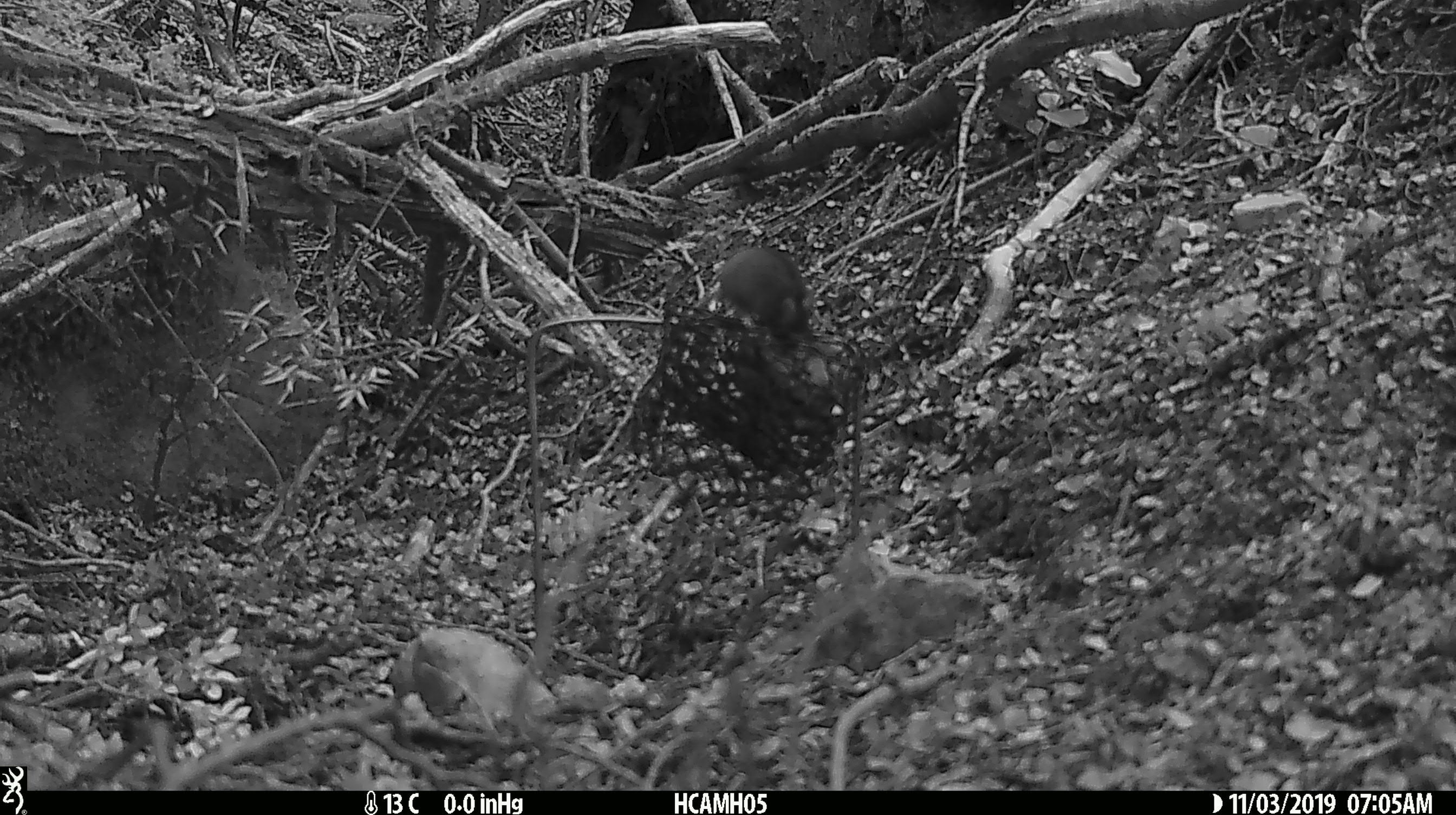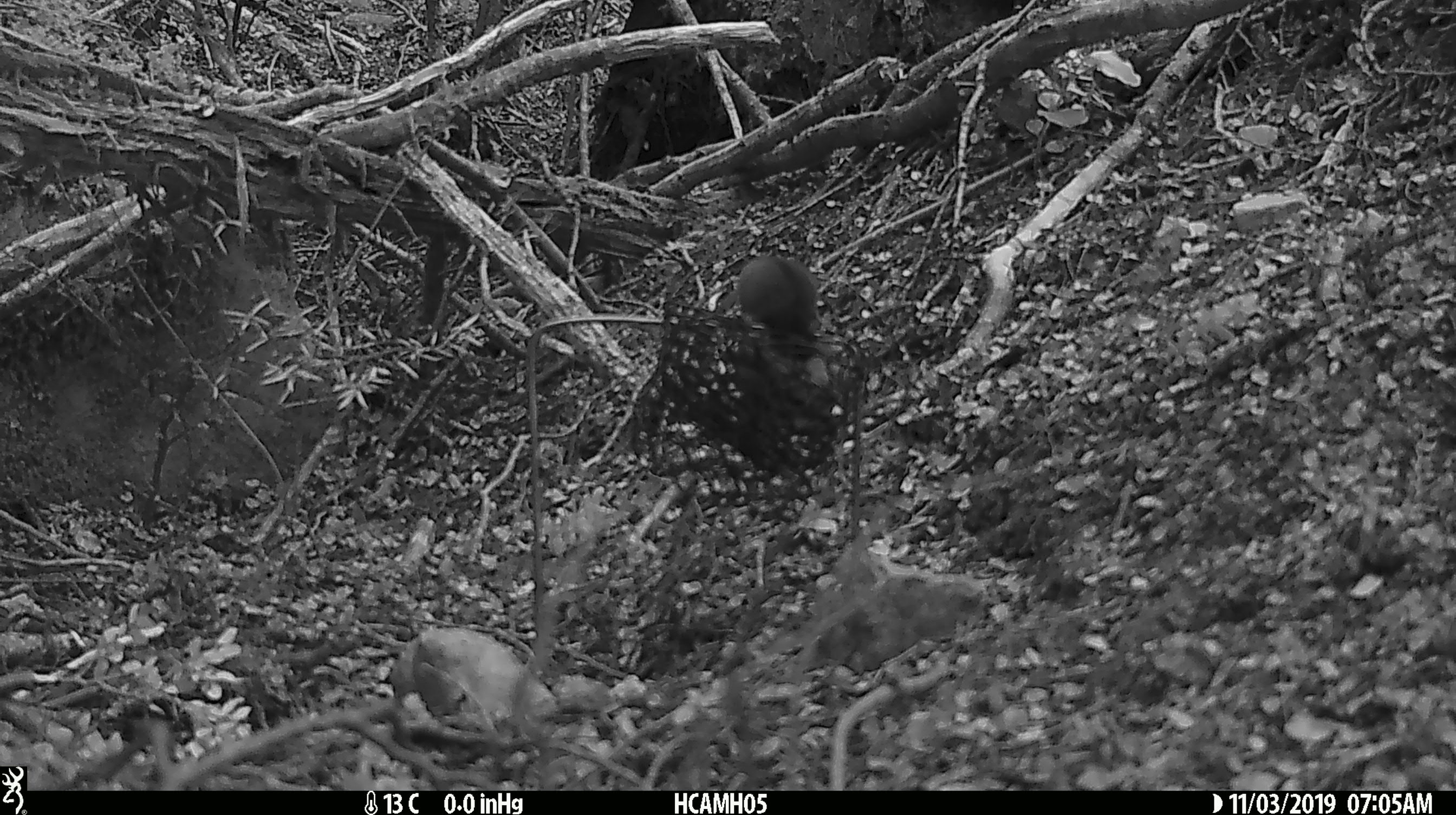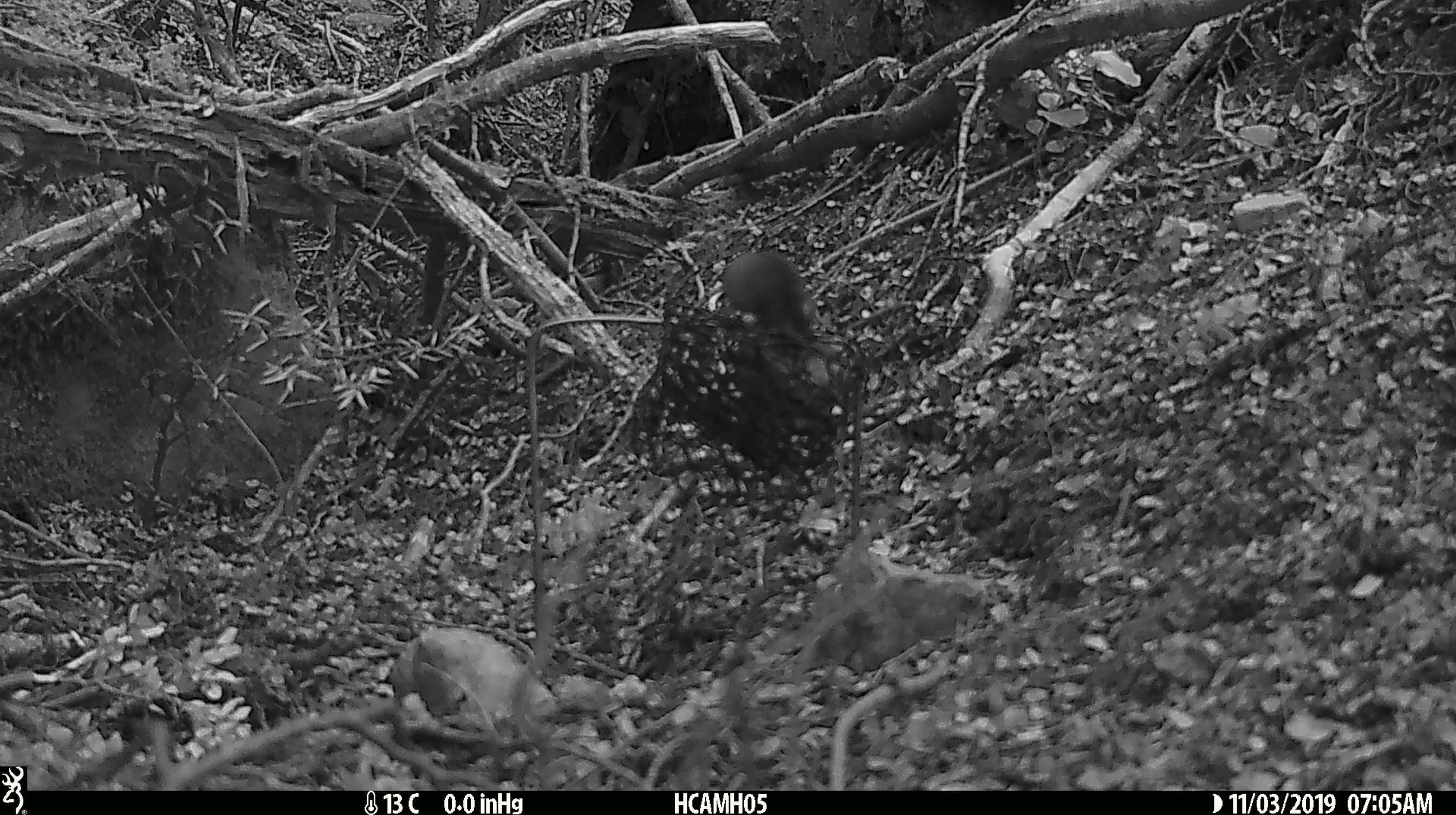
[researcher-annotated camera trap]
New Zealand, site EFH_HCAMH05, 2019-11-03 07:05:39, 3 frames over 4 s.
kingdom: Animalia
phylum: Chordata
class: Mammalia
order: Rodentia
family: Muridae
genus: Mus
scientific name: Mus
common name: mouse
Mouse (Mus).